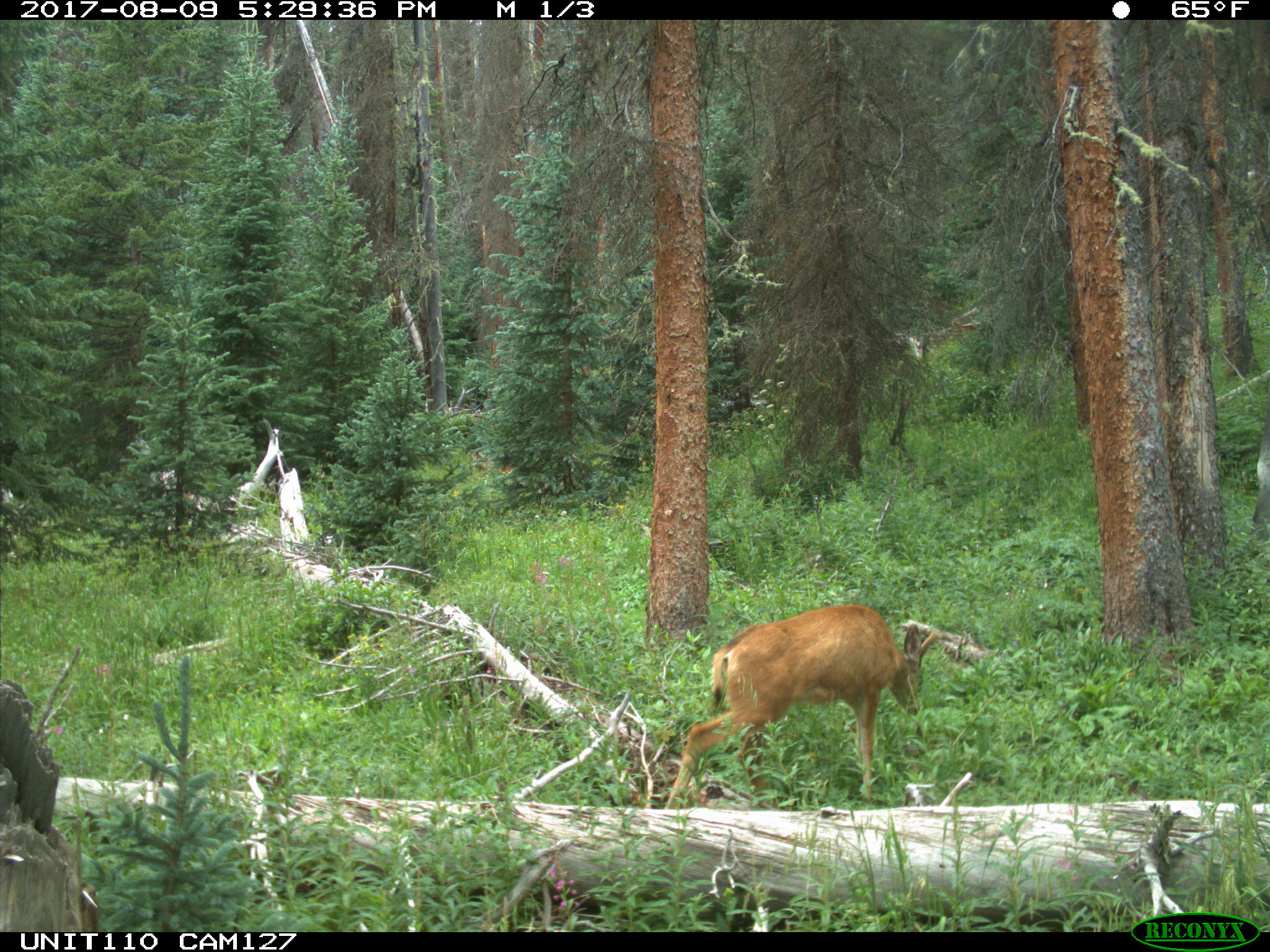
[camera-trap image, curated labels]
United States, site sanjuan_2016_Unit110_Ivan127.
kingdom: Animalia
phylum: Chordata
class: Mammalia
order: Artiodactyla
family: Cervidae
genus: Odocoileus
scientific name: Odocoileus hemionus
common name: mule deer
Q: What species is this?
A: Odocoileus hemionus (mule deer).